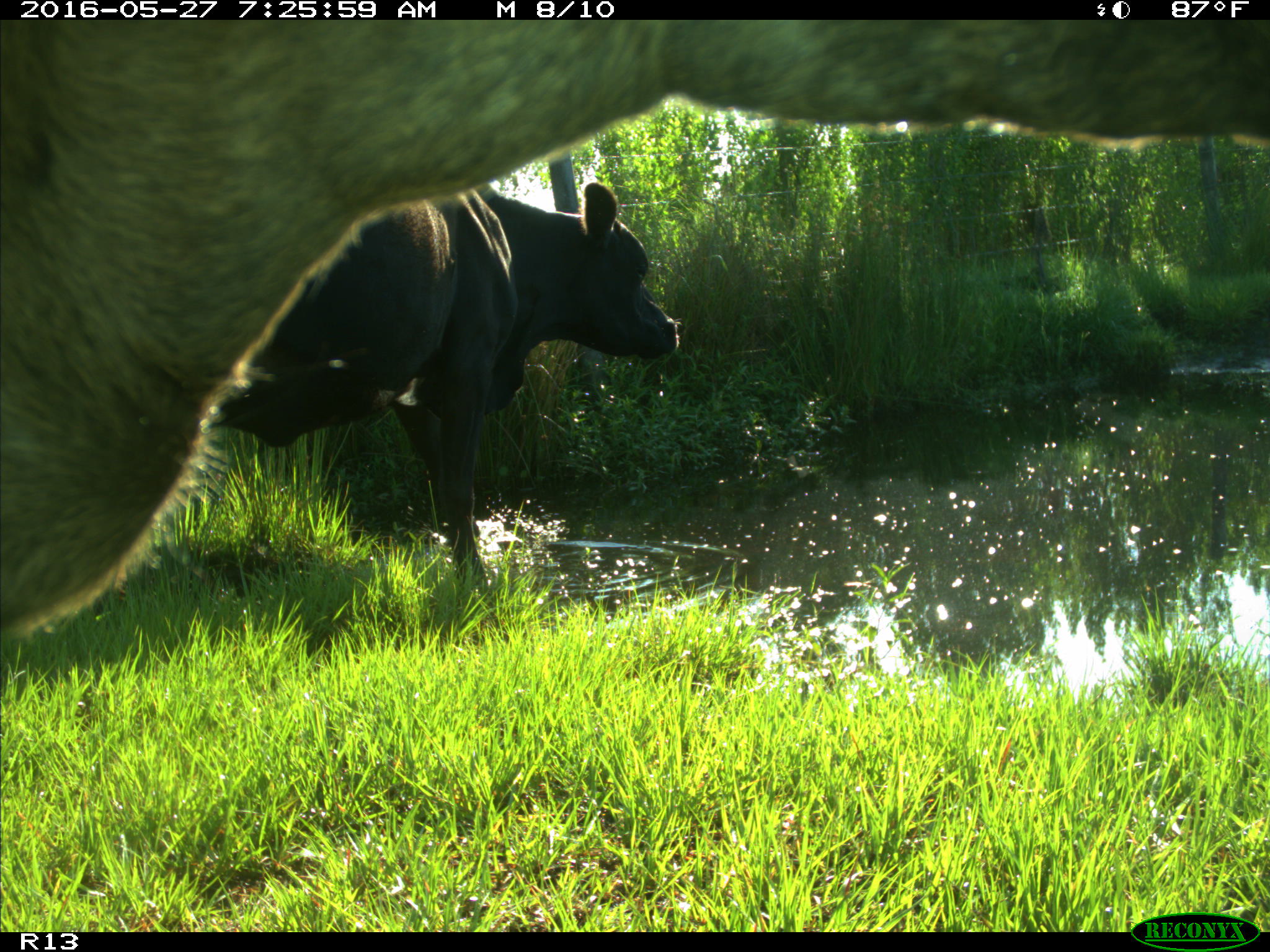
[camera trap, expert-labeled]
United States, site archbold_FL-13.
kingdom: Animalia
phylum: Chordata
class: Mammalia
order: Artiodactyla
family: Bovidae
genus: Bos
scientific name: Bos taurus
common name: domestic cow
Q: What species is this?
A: Bos taurus (domestic cow).